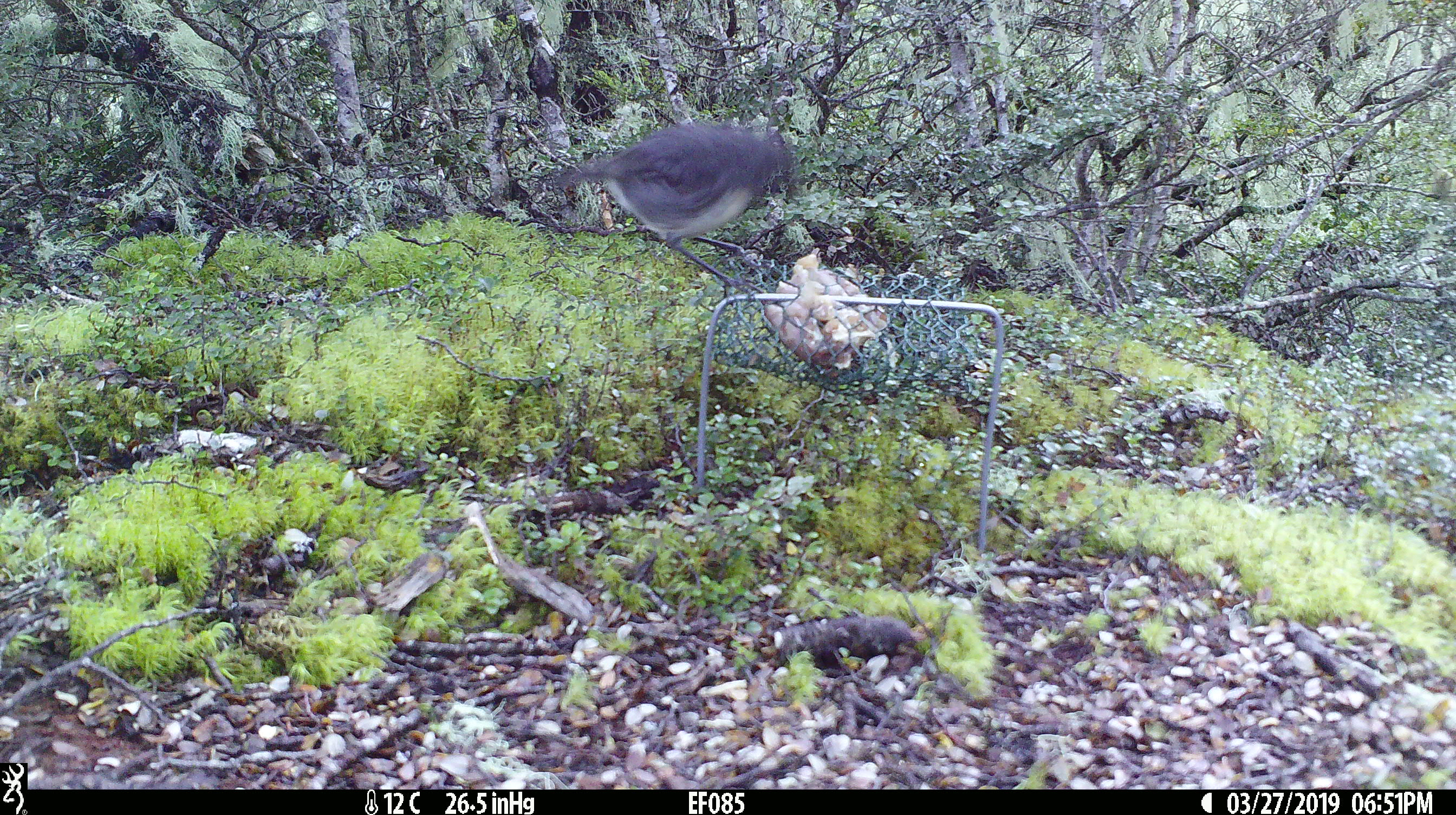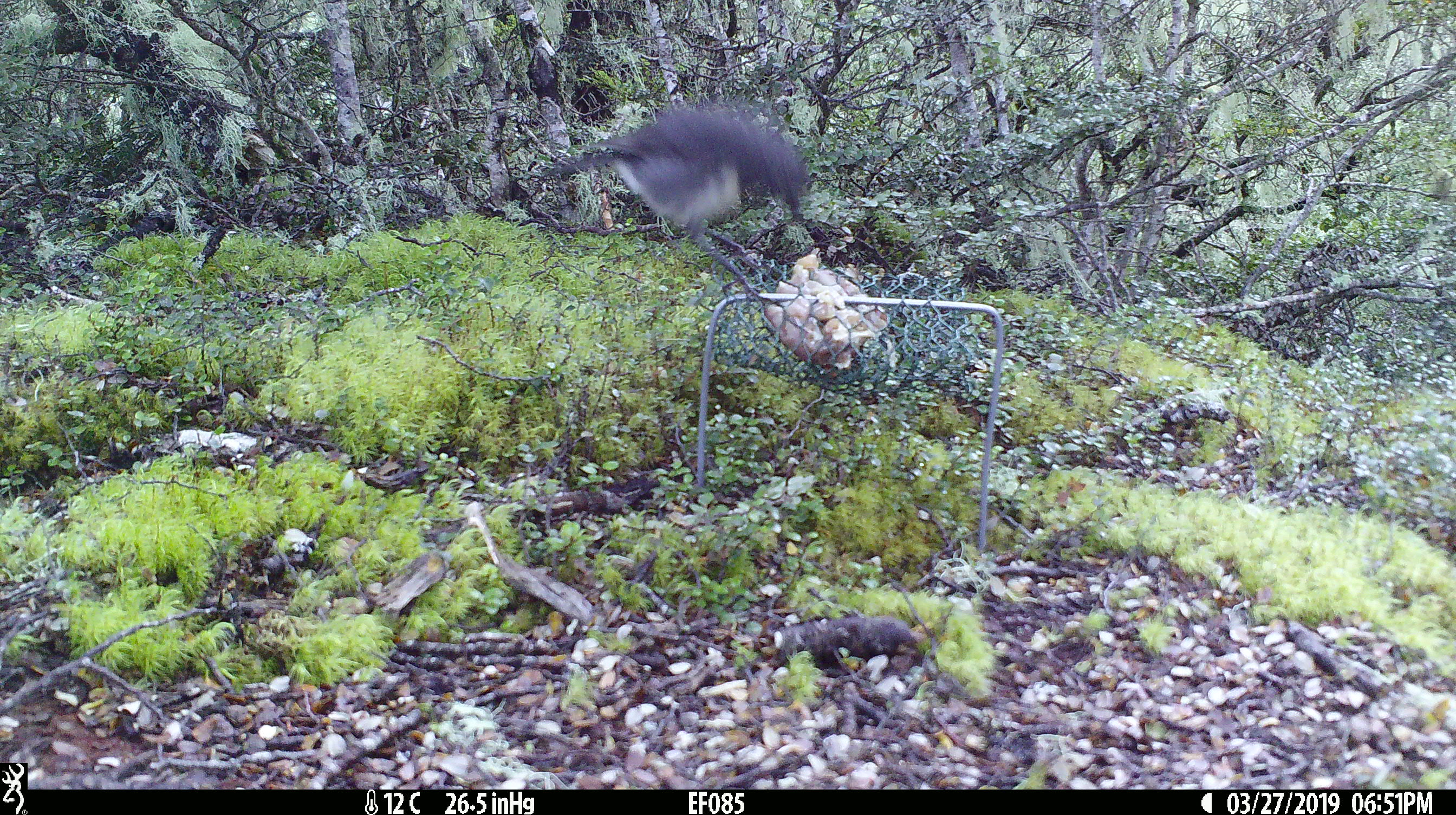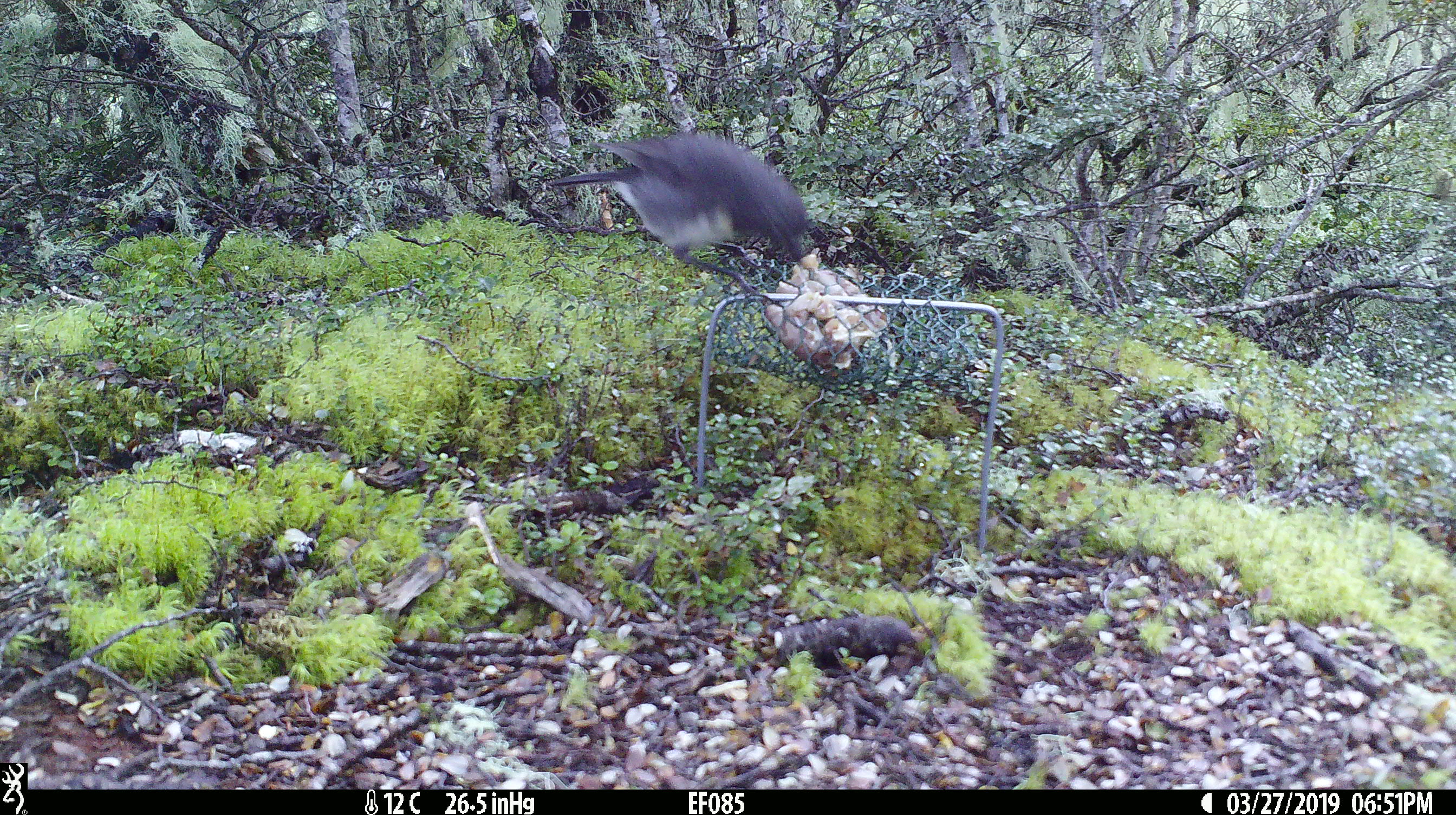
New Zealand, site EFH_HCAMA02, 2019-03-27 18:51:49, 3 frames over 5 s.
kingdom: Animalia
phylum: Chordata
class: Aves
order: Passeriformes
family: Petroicidae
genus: Petroica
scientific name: Petroica australis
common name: new zealand robin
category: robin